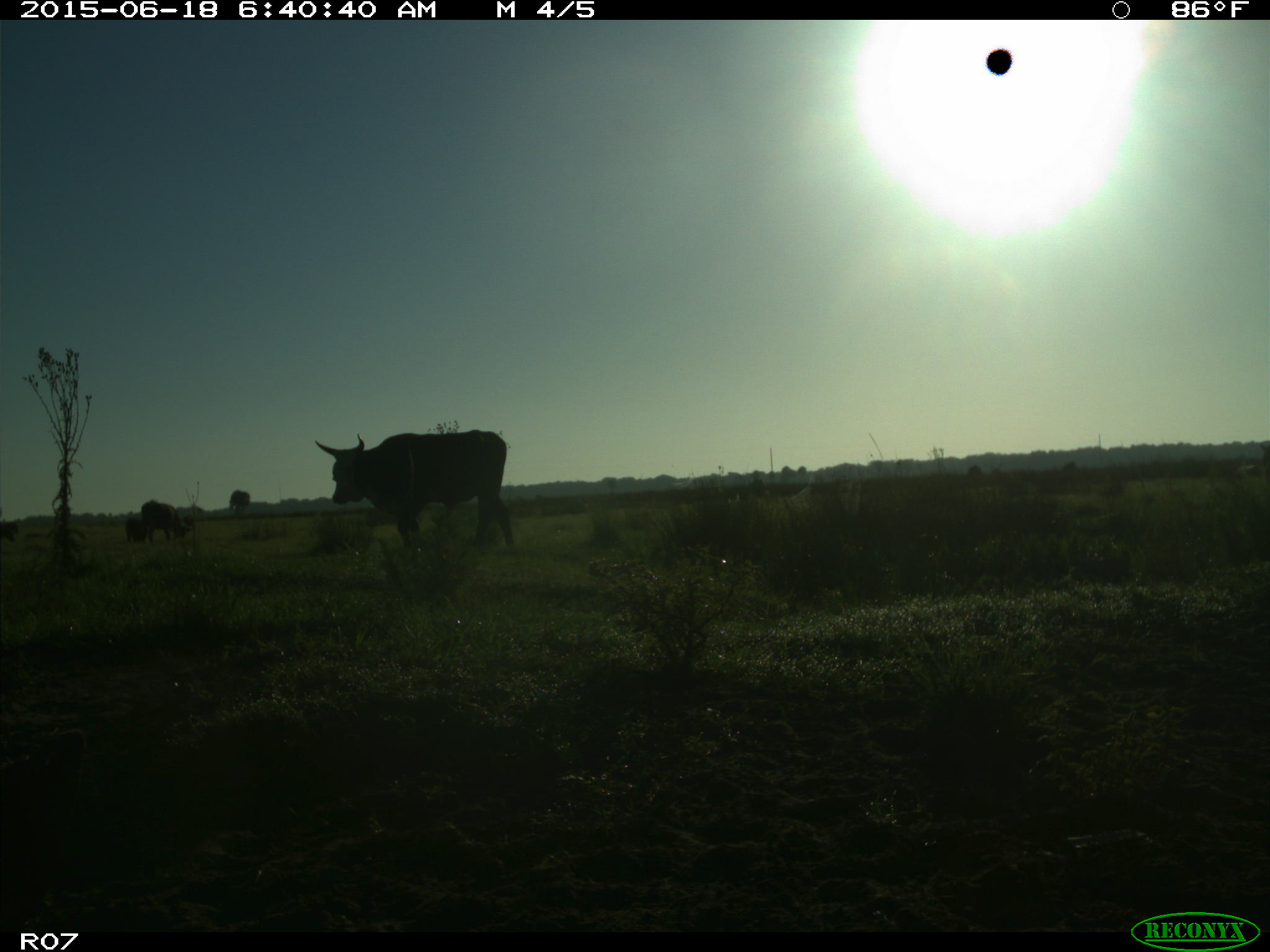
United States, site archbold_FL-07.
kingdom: Animalia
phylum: Chordata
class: Mammalia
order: Artiodactyla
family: Bovidae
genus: Bos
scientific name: Bos taurus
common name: domestic cow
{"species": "Bos taurus (domestic cow)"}